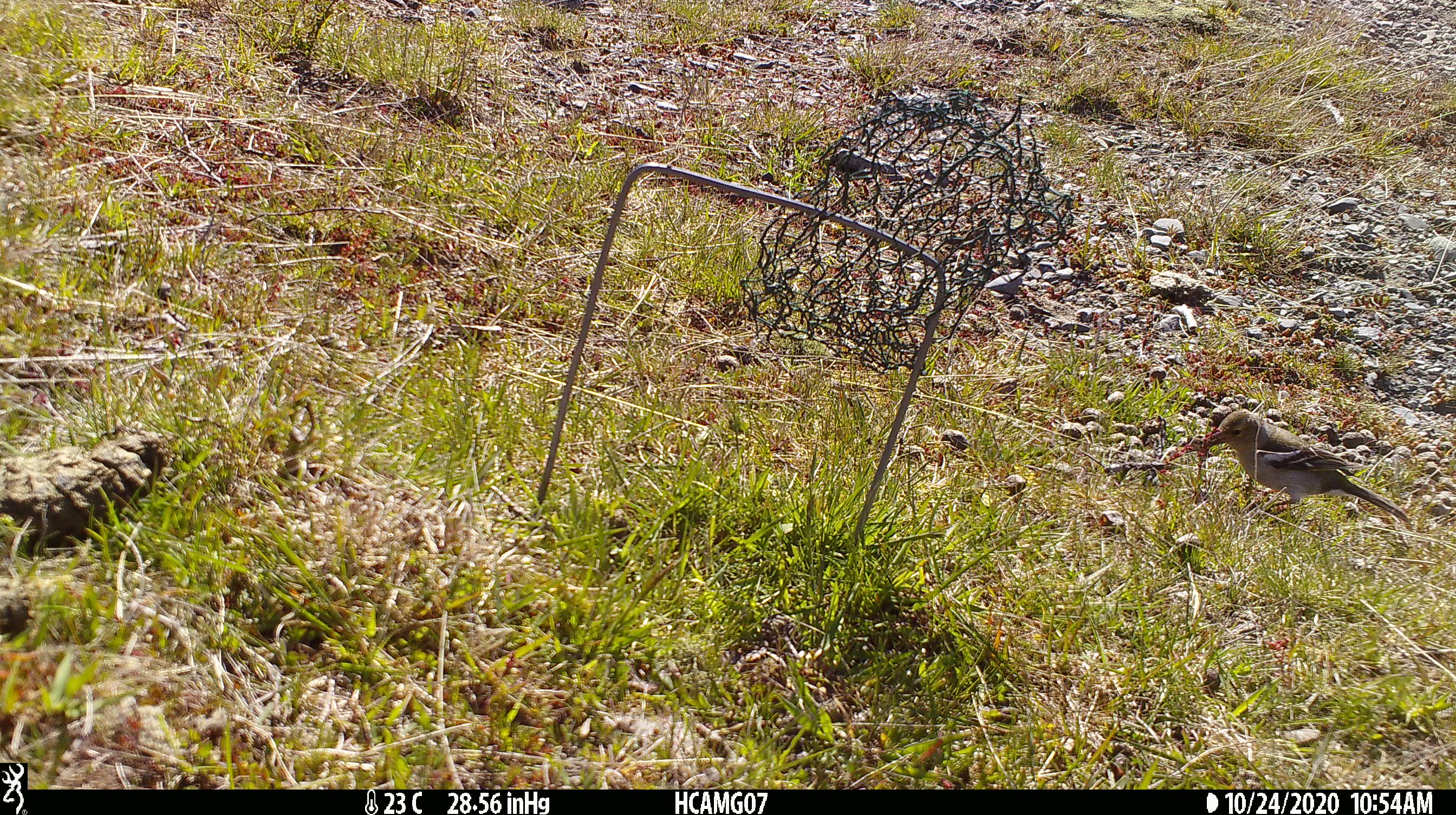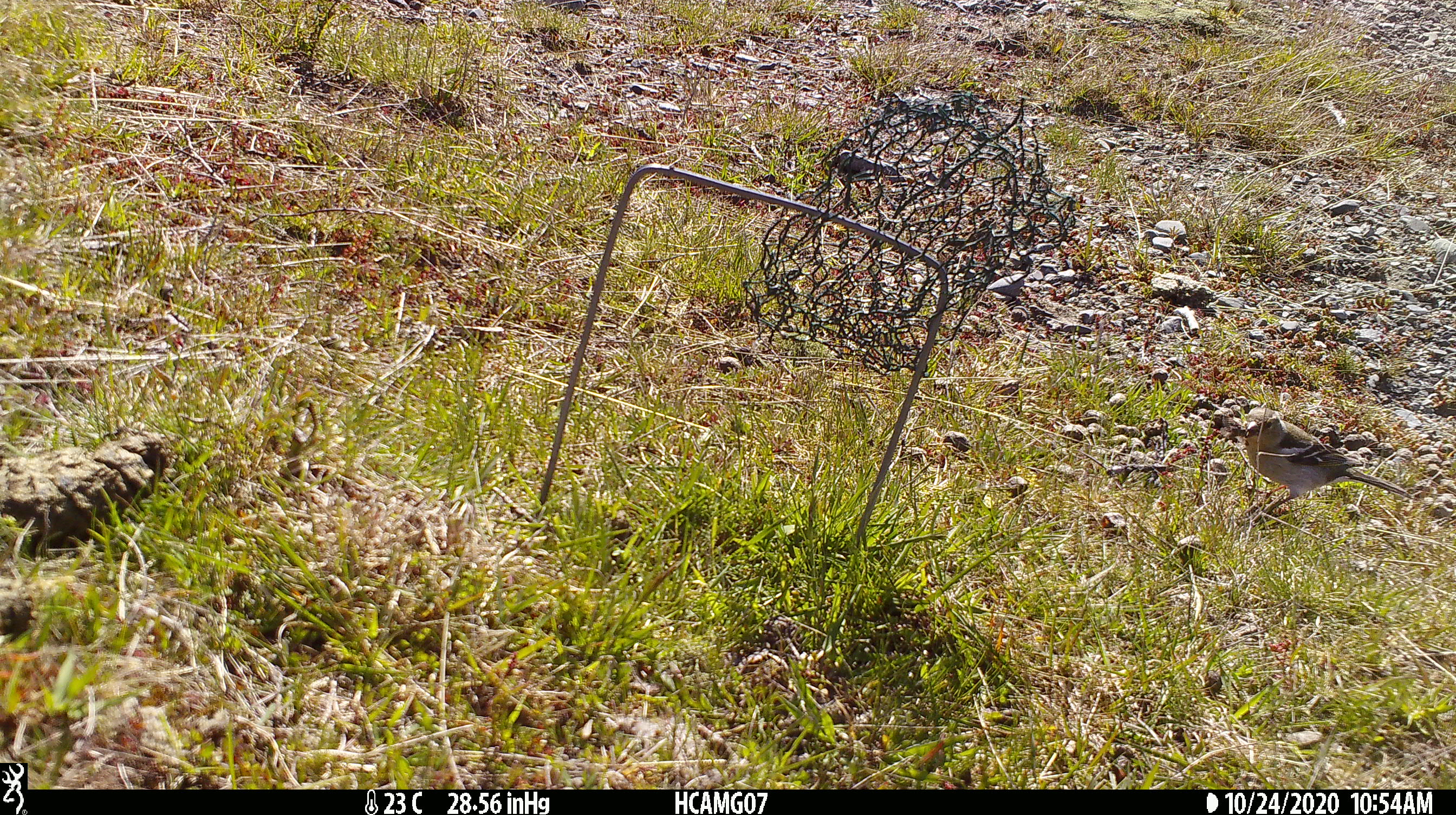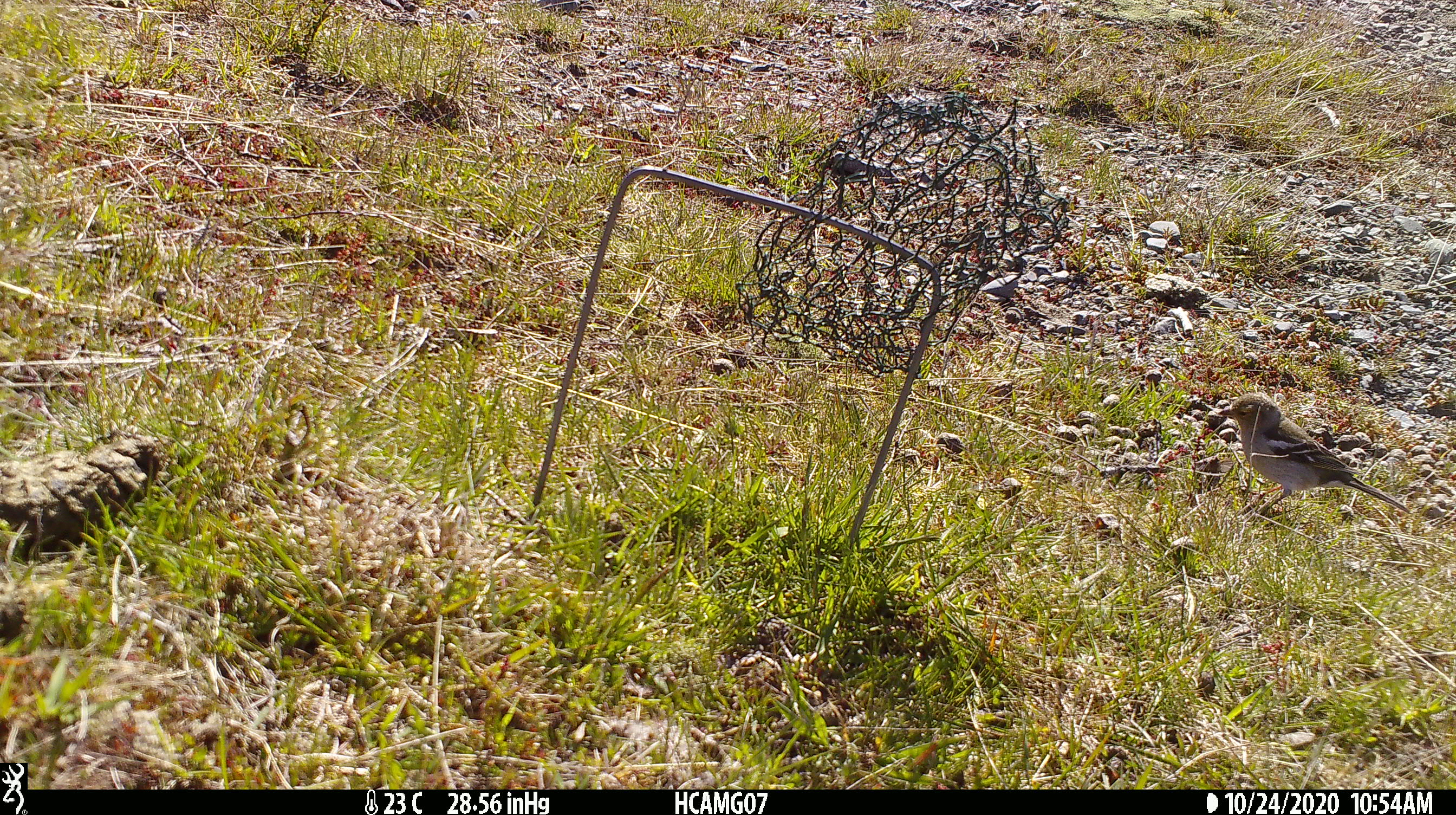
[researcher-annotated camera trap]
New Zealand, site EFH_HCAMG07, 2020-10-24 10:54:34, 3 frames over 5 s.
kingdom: Animalia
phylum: Chordata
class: Aves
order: Passeriformes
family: Fringillidae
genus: Fringilla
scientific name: Fringilla coelebs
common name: common chaffinch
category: chaffinch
Chaffinch (common chaffinch) (Fringilla coelebs).